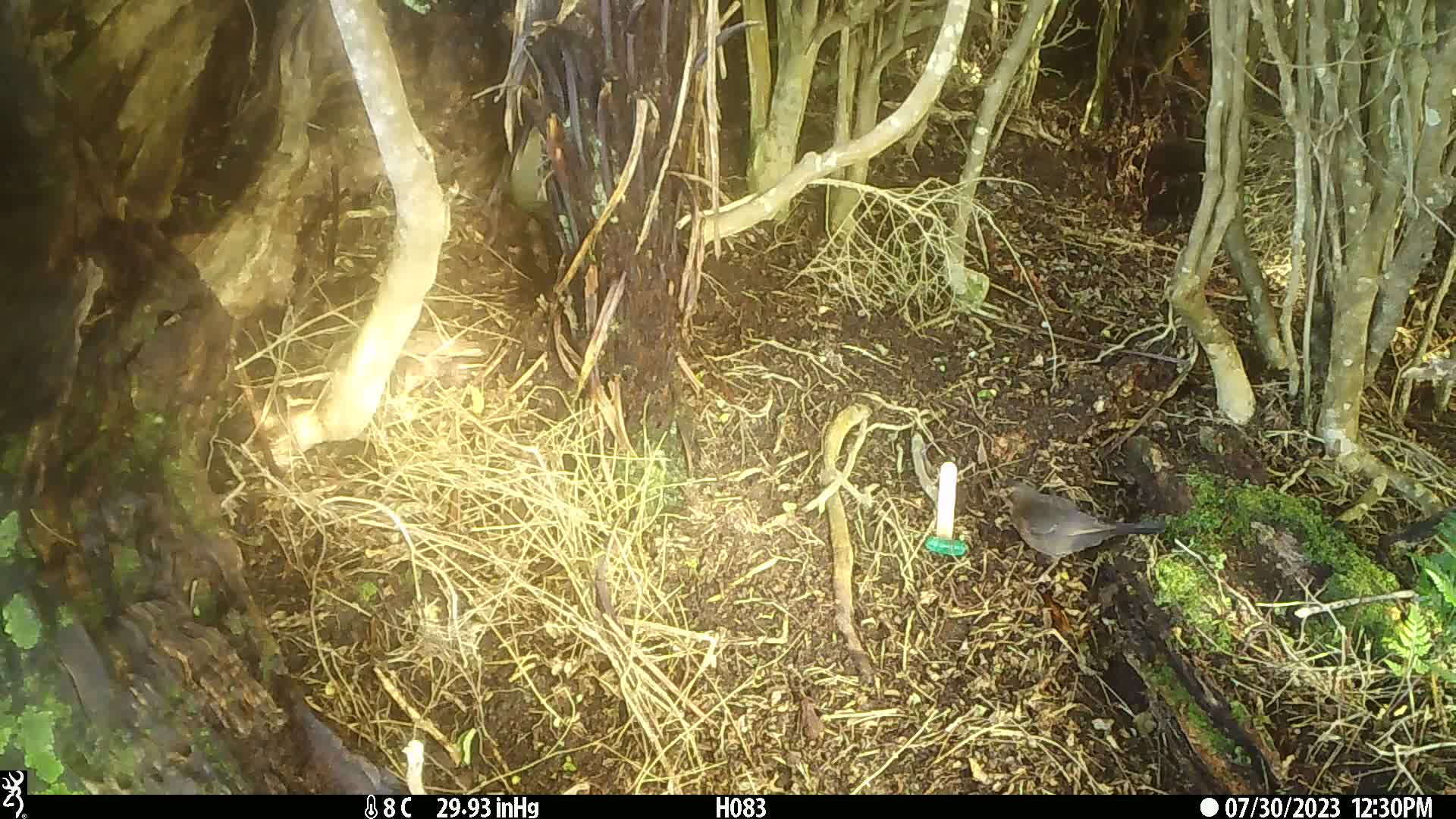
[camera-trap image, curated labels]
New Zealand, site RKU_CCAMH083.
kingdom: Animalia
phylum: Chordata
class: Aves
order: Passeriformes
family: Turdidae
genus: Turdus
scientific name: Turdus philomelos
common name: song thrush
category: thrush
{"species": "thrush (song thrush) (Turdus philomelos)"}